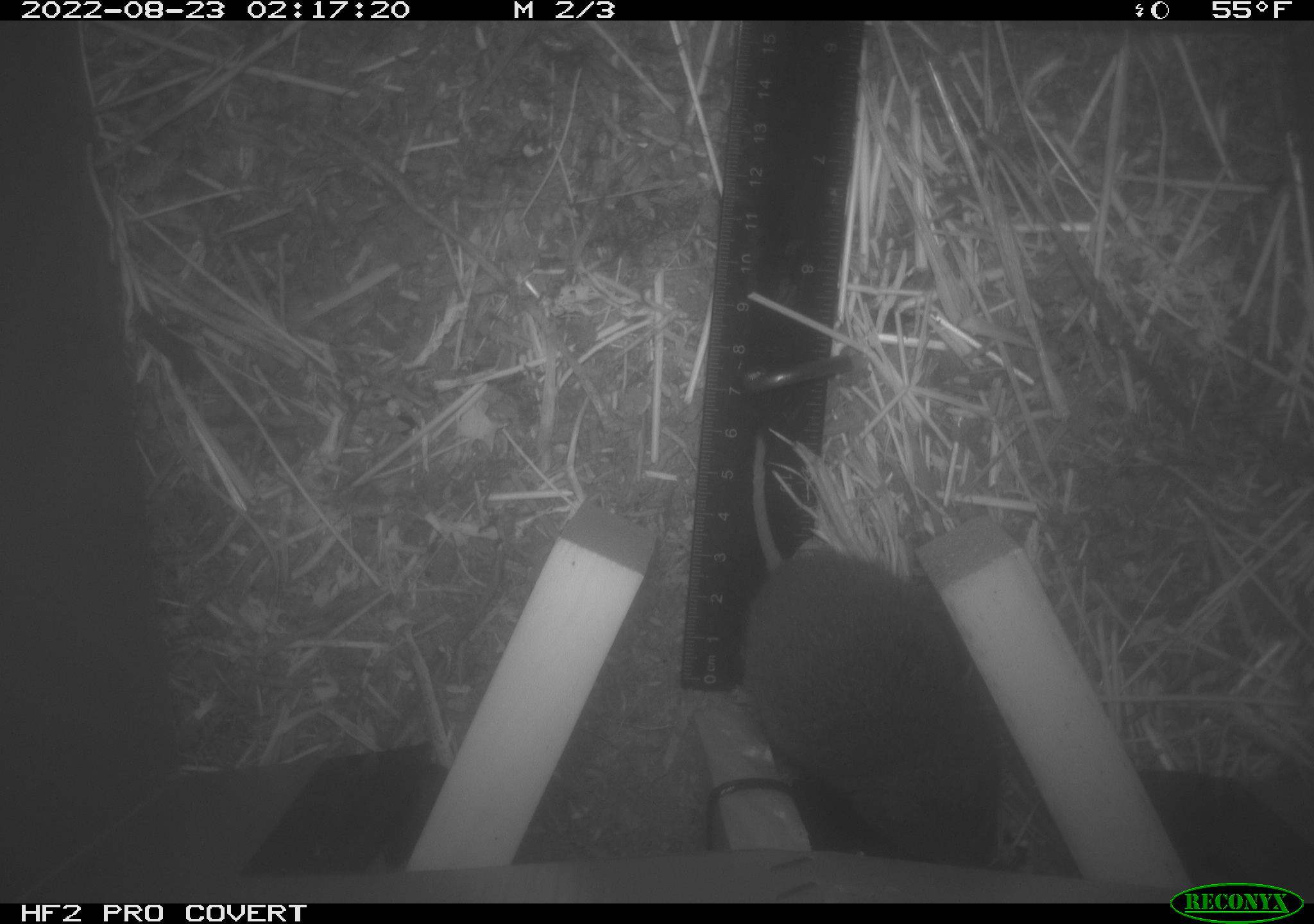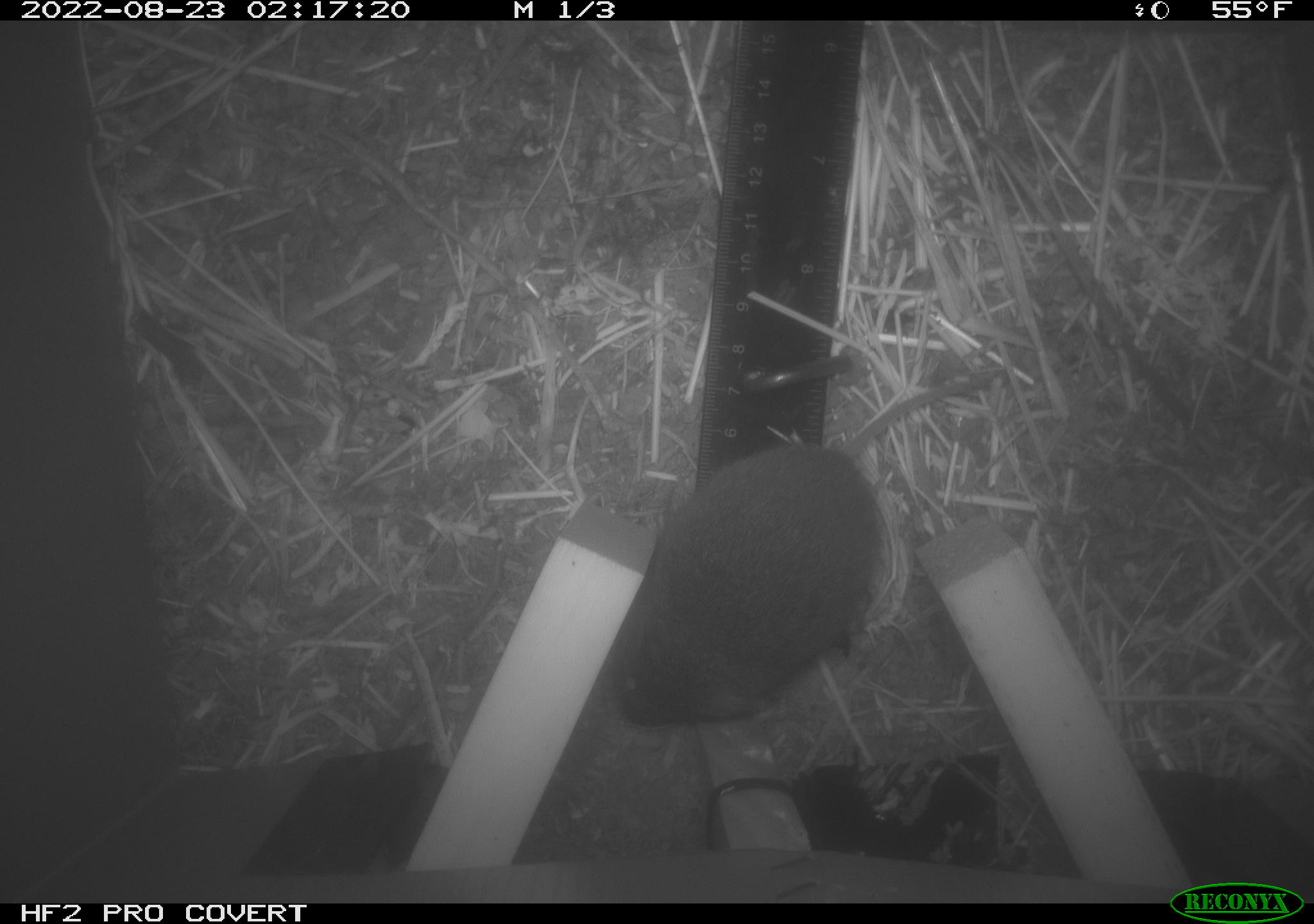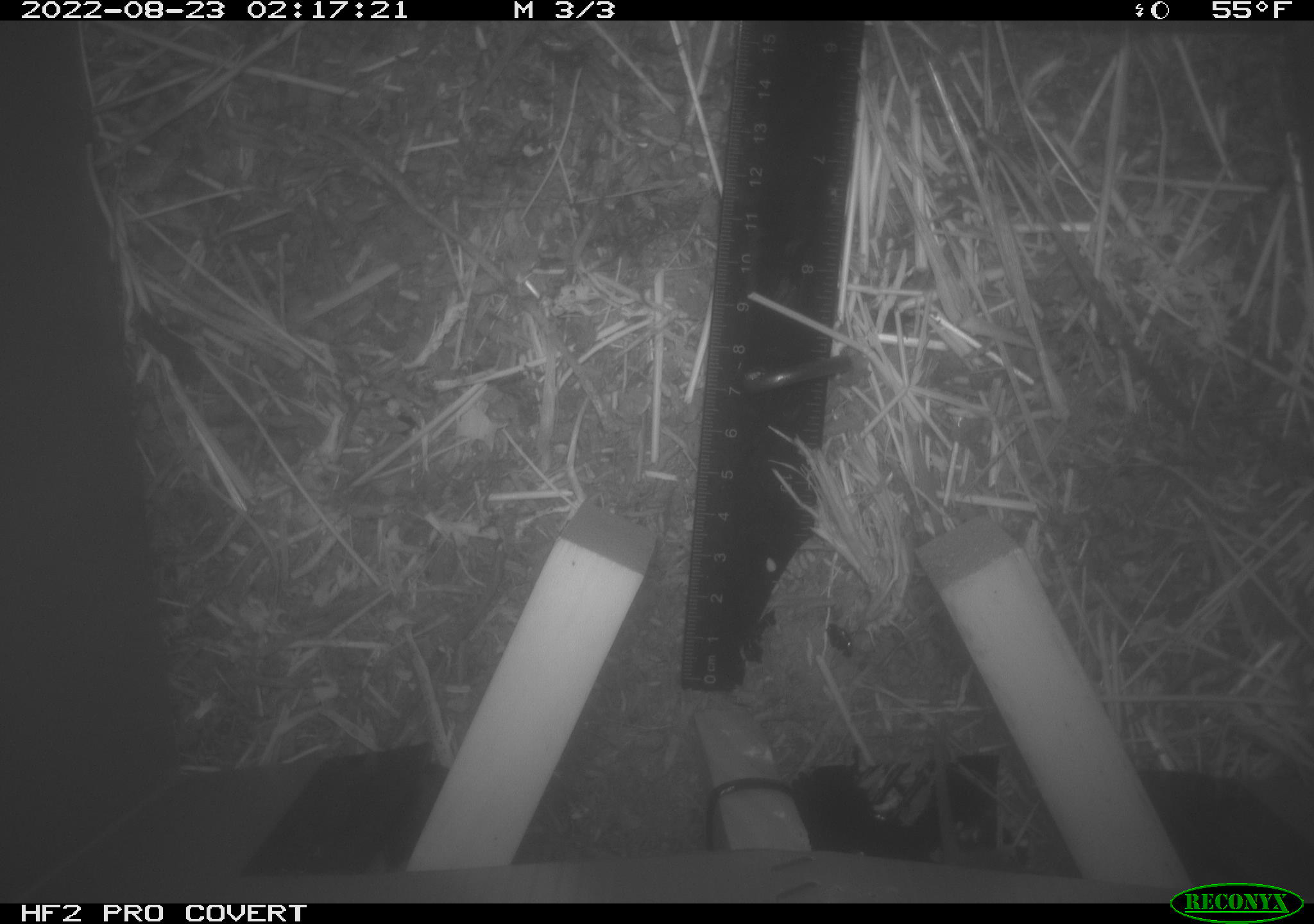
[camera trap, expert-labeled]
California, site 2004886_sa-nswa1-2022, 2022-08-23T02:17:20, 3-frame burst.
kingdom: Animalia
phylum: Chordata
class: Mammalia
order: Rodentia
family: Cricetidae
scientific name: Cricetidae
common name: hamsters, voles, lemmings, and allies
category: cricetidae family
Cricetidae family (hamsters, voles, lemmings, and allies) (Cricetidae).